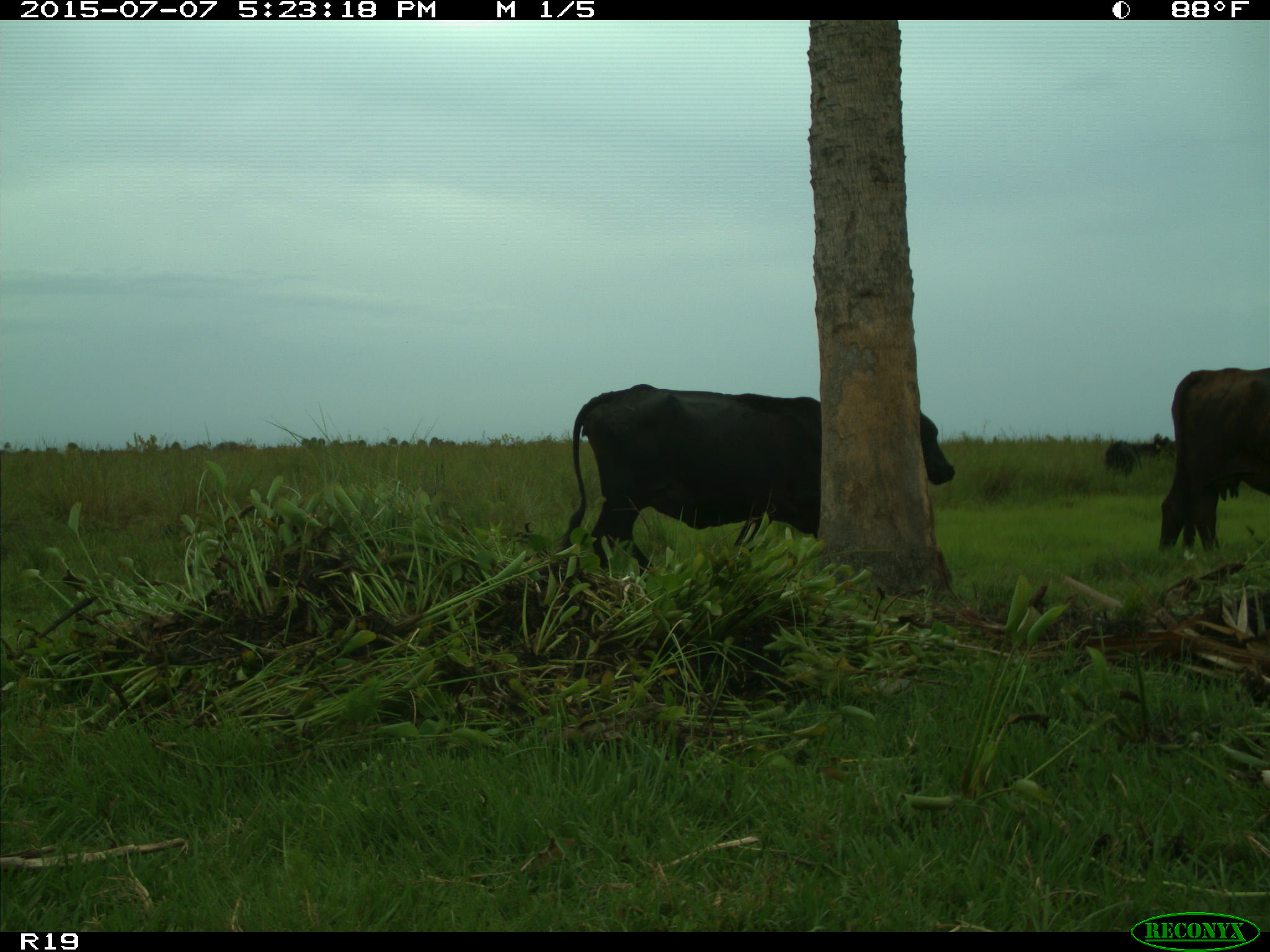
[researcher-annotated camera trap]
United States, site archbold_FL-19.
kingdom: Animalia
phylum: Chordata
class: Mammalia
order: Artiodactyla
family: Bovidae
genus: Bos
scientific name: Bos taurus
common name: domestic cow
Bos taurus (domestic cow).